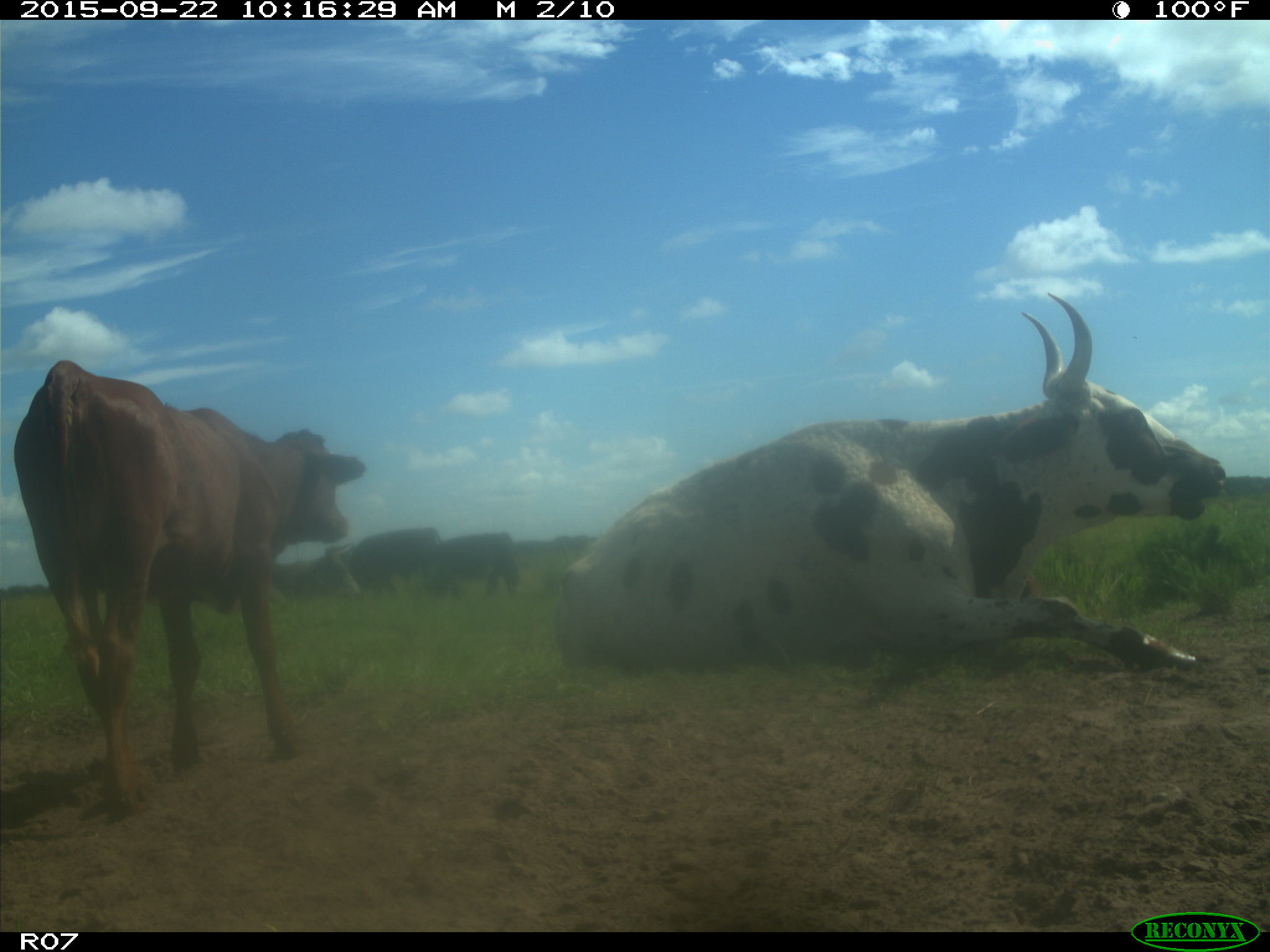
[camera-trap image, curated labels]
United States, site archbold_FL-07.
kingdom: Animalia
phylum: Chordata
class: Mammalia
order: Artiodactyla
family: Bovidae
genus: Bos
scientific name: Bos taurus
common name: domestic cow